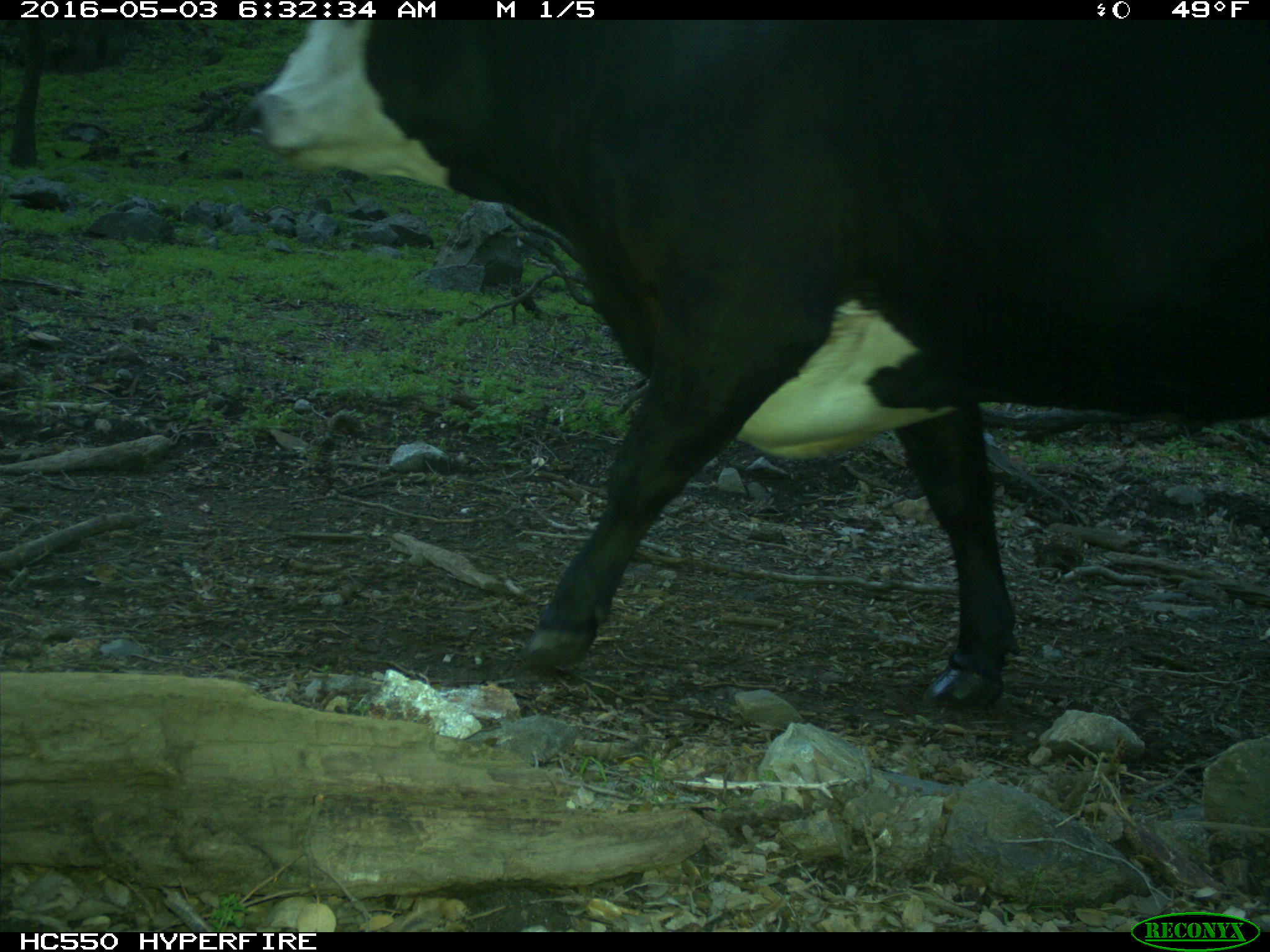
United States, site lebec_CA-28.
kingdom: Animalia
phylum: Chordata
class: Mammalia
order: Artiodactyla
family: Bovidae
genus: Bos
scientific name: Bos taurus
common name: domestic cow